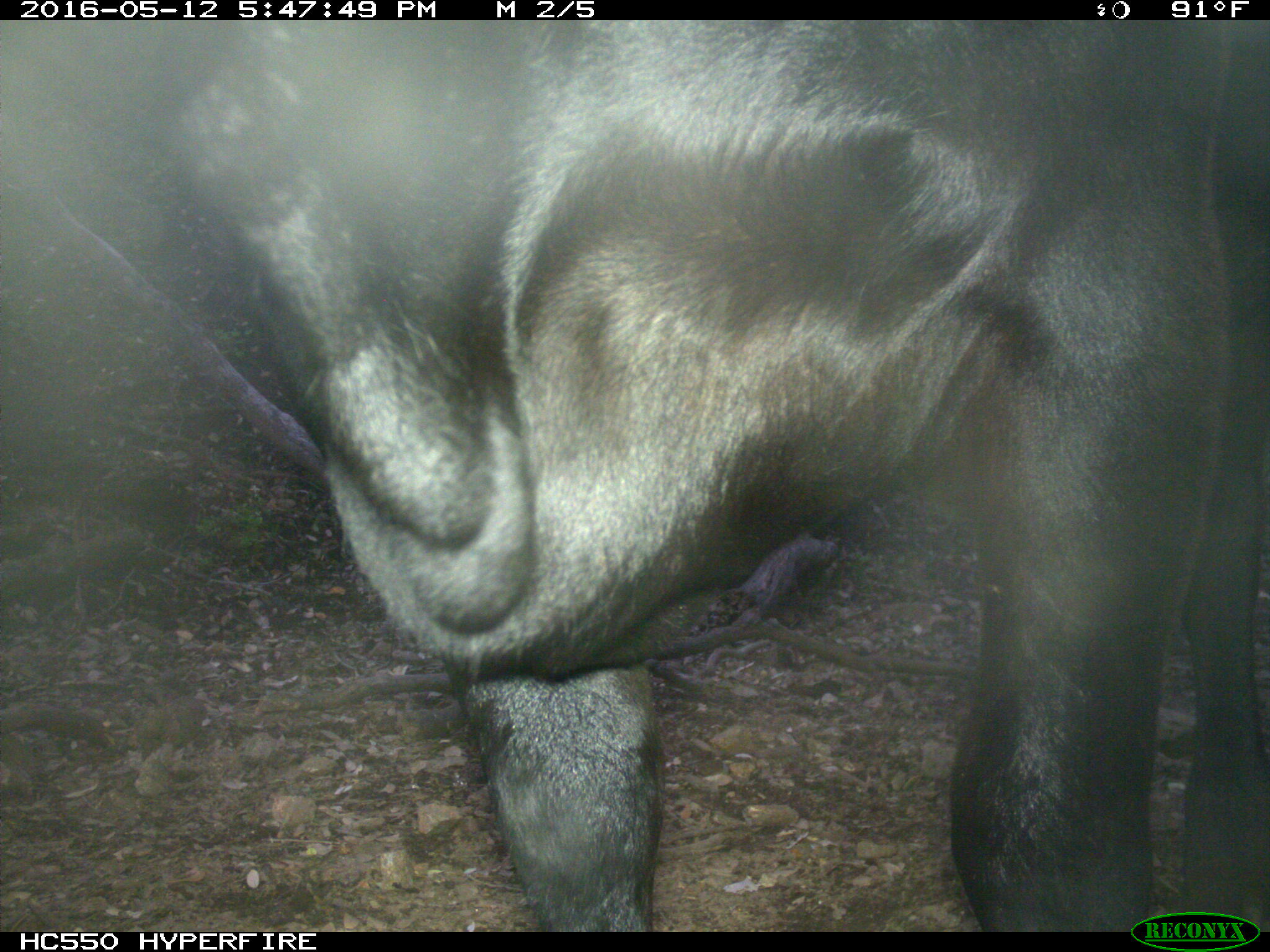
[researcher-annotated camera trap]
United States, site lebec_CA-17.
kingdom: Animalia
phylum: Chordata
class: Mammalia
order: Artiodactyla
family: Bovidae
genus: Bos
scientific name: Bos taurus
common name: domestic cow